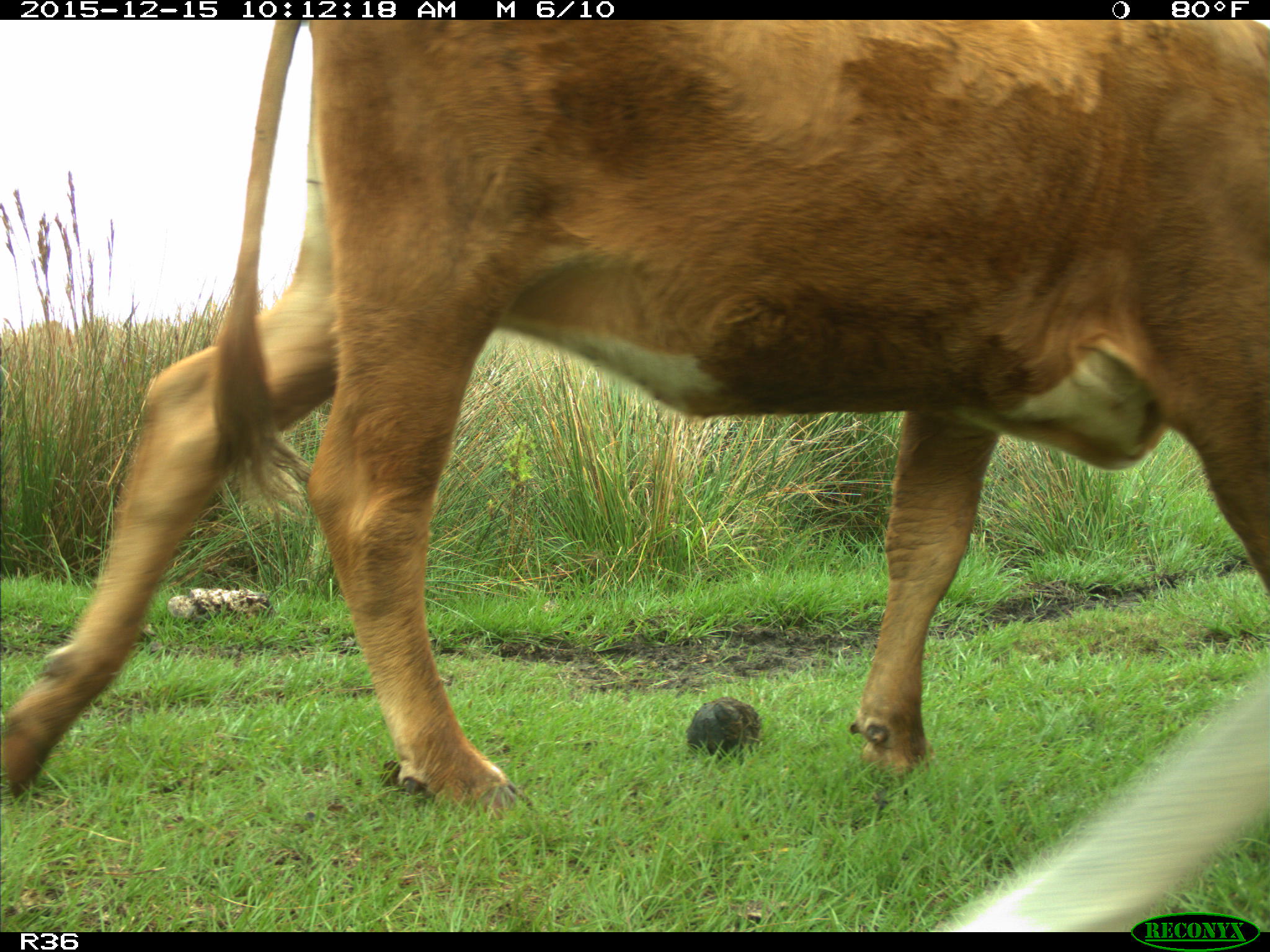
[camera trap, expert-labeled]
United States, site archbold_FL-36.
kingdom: Animalia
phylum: Chordata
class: Mammalia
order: Artiodactyla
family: Bovidae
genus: Bos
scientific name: Bos taurus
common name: domestic cow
Bos taurus (domestic cow).